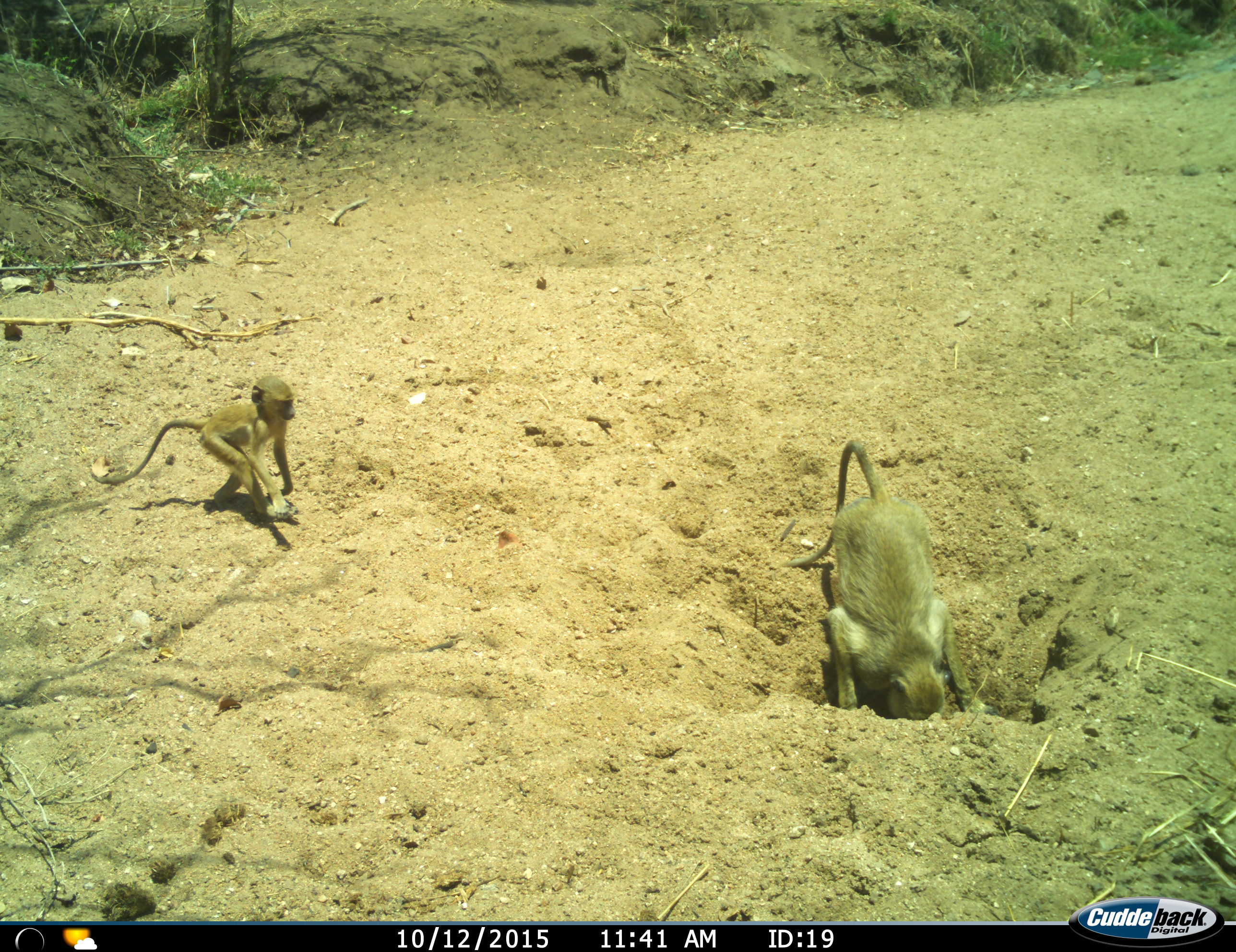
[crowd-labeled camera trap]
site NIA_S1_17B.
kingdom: Animalia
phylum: Chordata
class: Mammalia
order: Primates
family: Cercopithecidae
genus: Papio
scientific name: Papio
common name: baboon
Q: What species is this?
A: Baboon (Papio).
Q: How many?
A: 2.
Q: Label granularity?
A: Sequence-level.